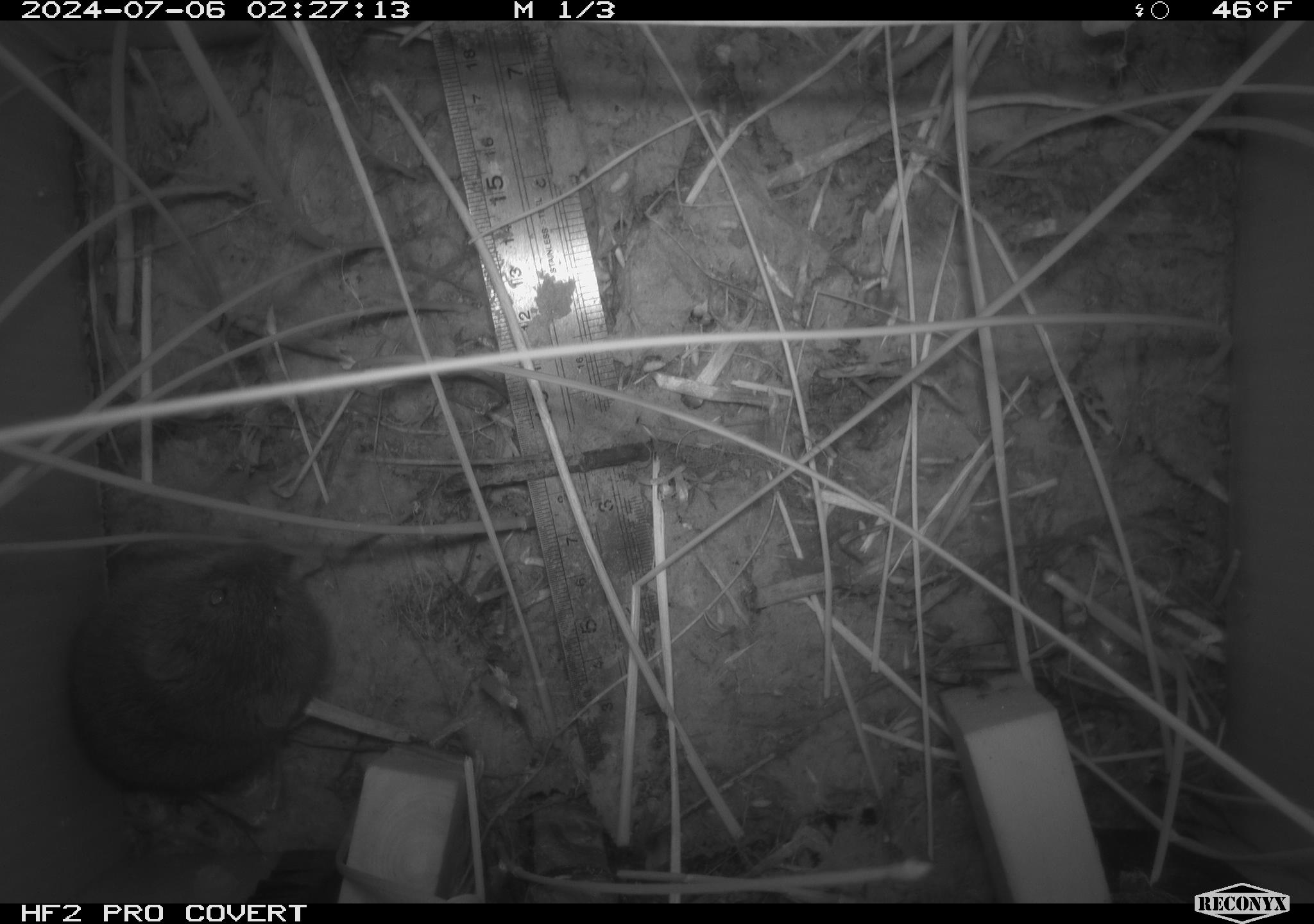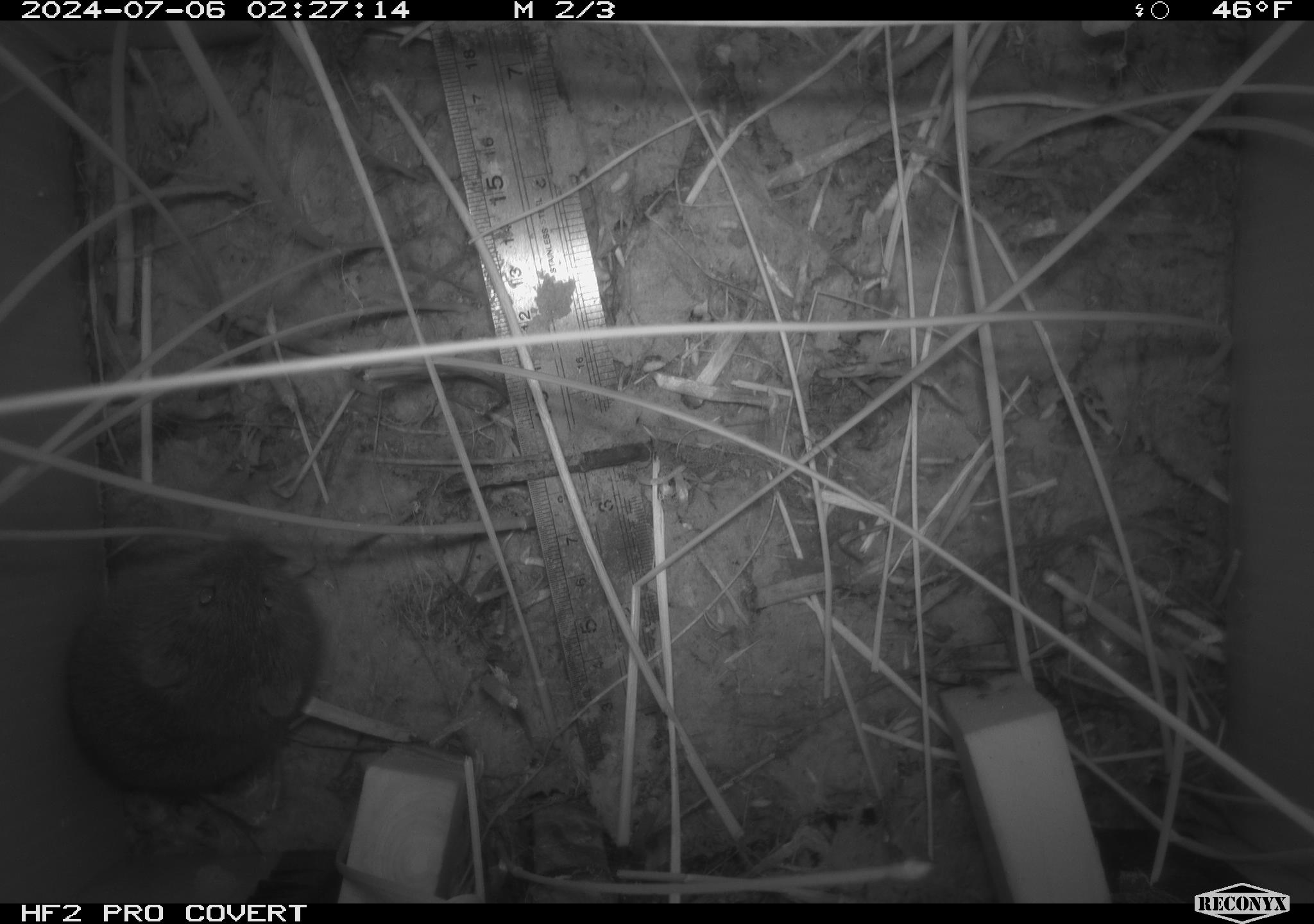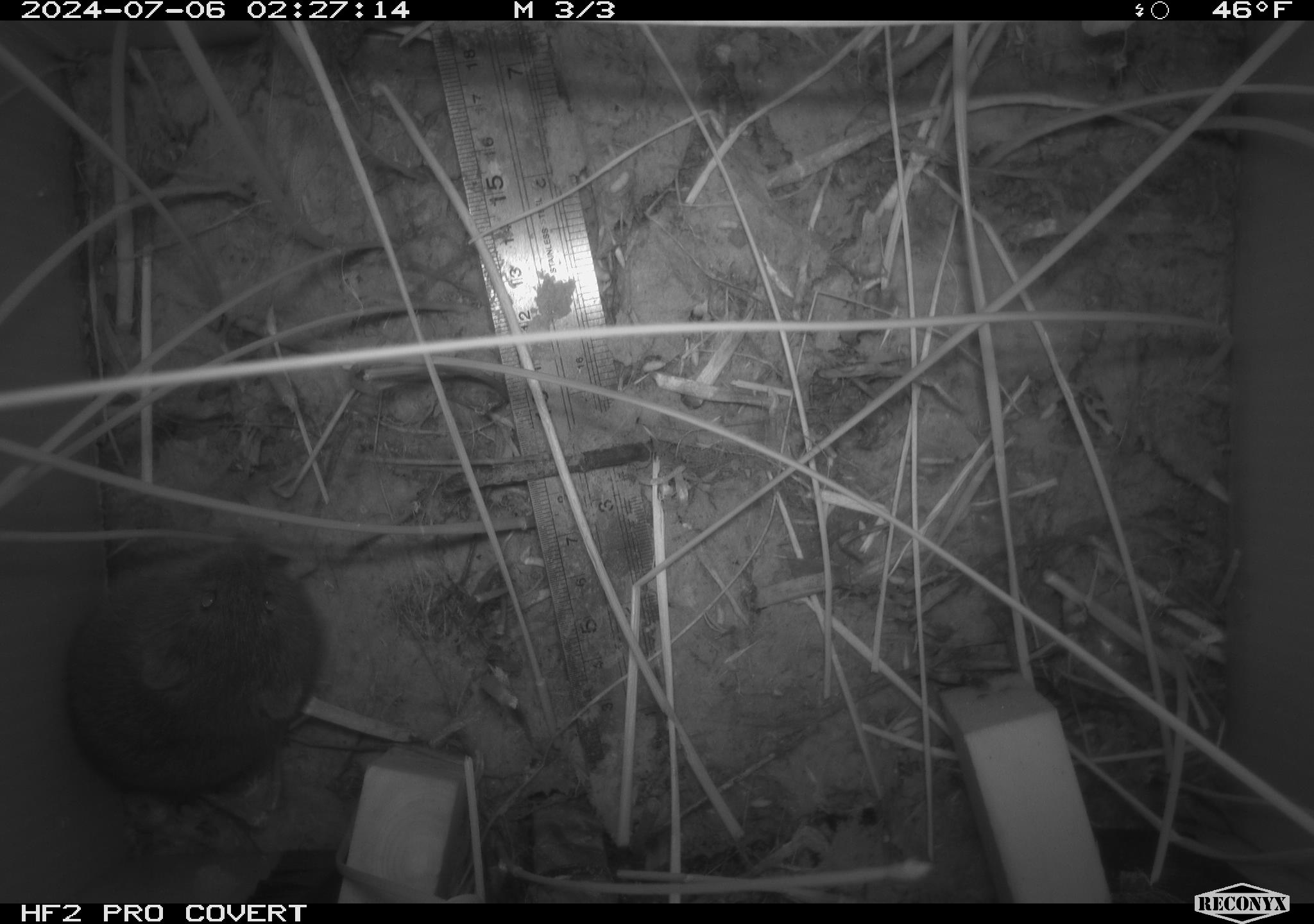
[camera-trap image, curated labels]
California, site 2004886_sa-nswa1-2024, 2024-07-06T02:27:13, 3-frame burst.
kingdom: Animalia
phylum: Chordata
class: Mammalia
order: Rodentia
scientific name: Rodentia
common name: rodent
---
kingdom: Animalia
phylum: Chordata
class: Mammalia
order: Rodentia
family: Cricetidae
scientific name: Arvicolinae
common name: voles, lemmings, and muskrats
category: arvicolinae subfamily